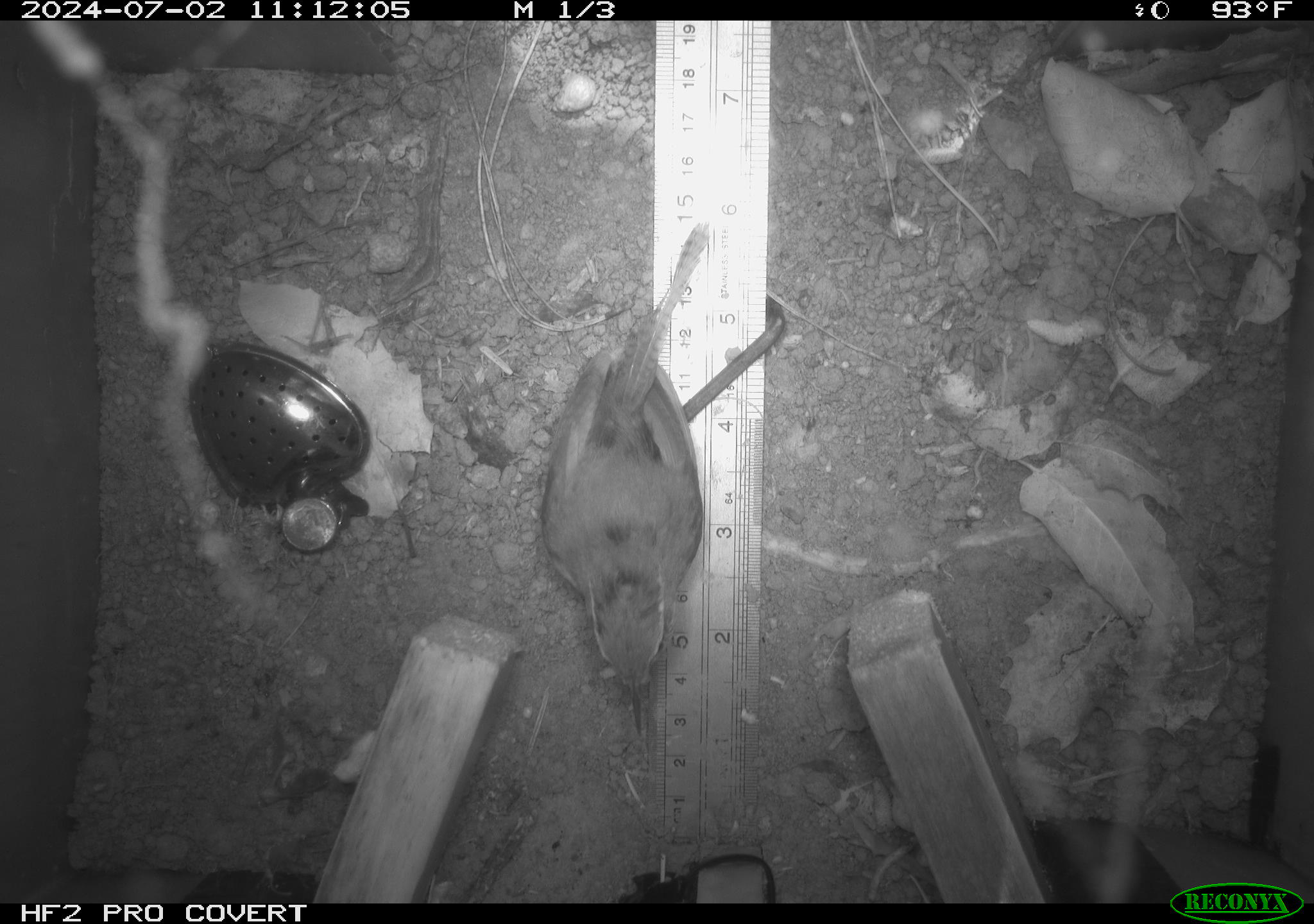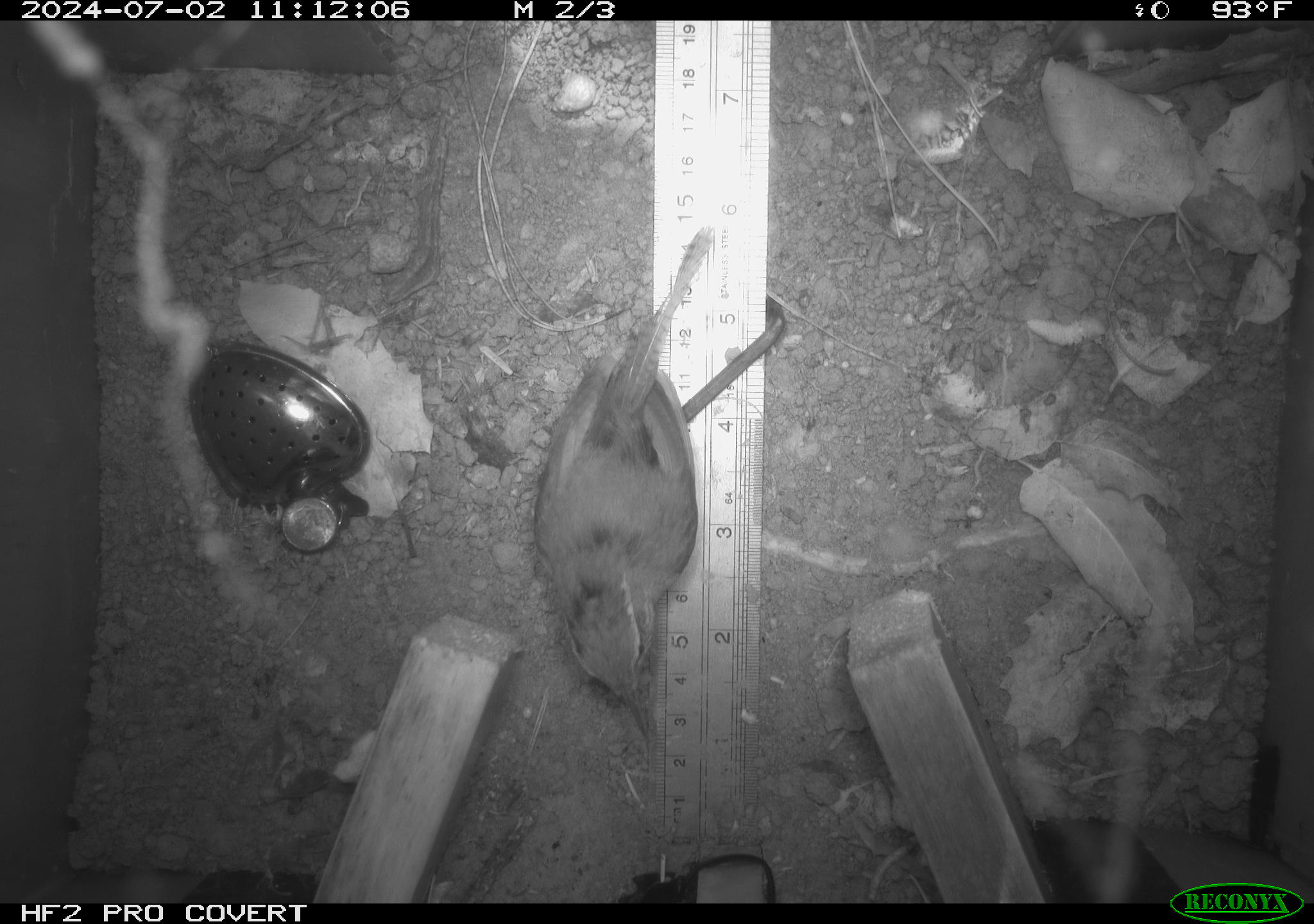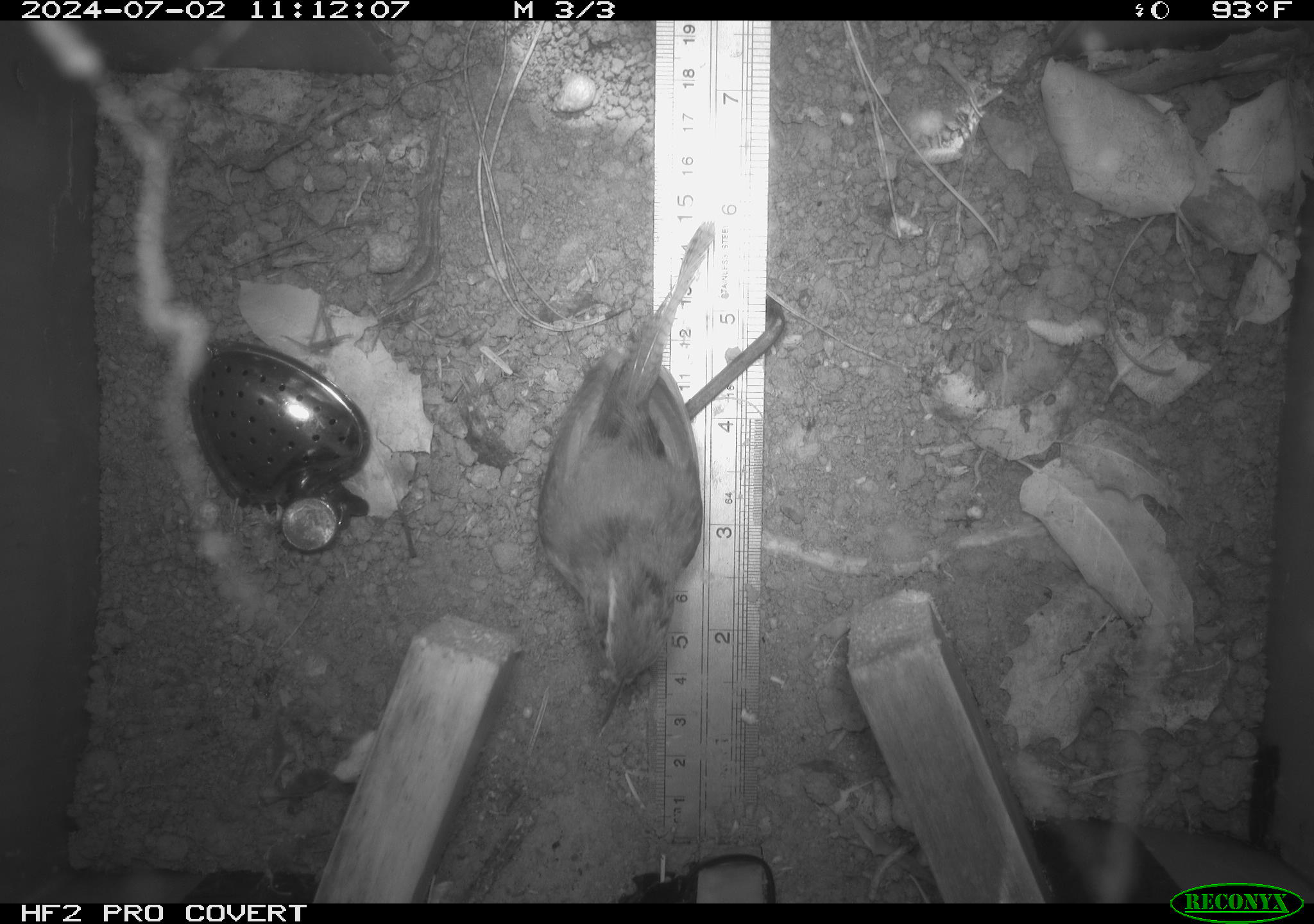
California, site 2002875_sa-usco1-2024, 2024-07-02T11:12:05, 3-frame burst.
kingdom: Animalia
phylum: Chordata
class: Aves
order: Passeriformes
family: Troglodytidae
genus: Thryomanes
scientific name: Thryomanes bewickii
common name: bewick's wren